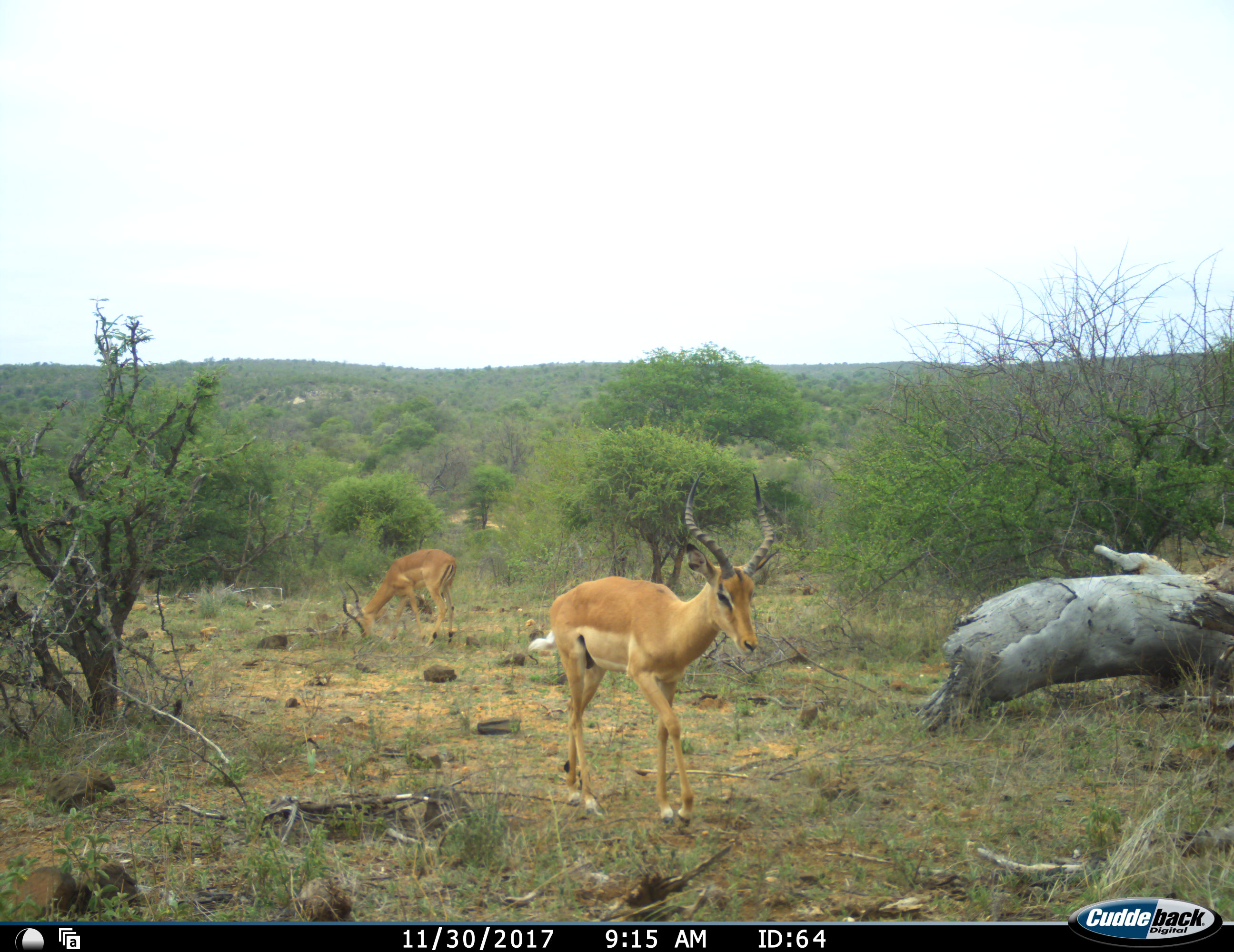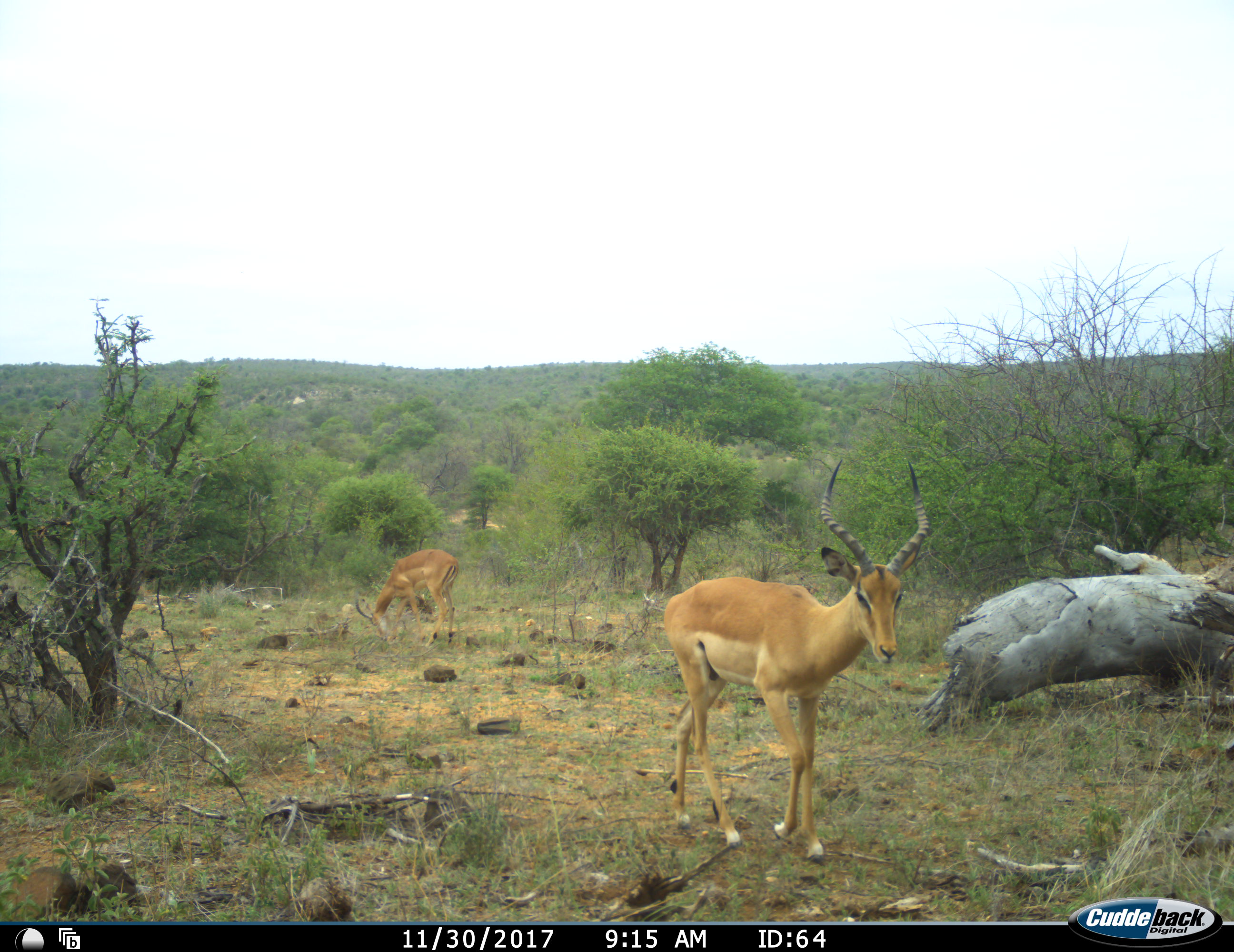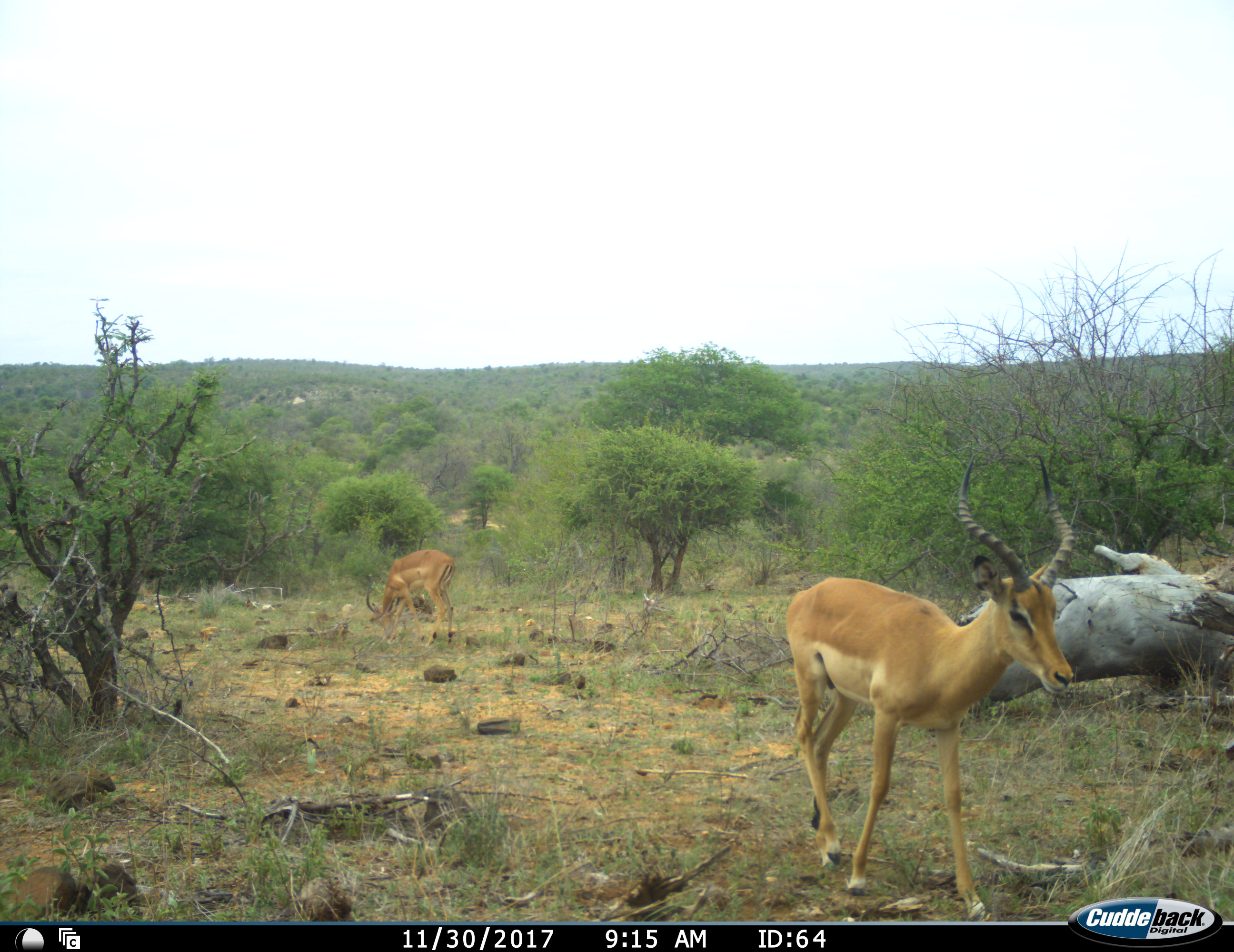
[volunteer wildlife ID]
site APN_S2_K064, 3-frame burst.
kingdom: Animalia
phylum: Chordata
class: Mammalia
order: Artiodactyla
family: Bovidae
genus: Aepyceros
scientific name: Aepyceros melampus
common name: impala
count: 2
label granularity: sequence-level